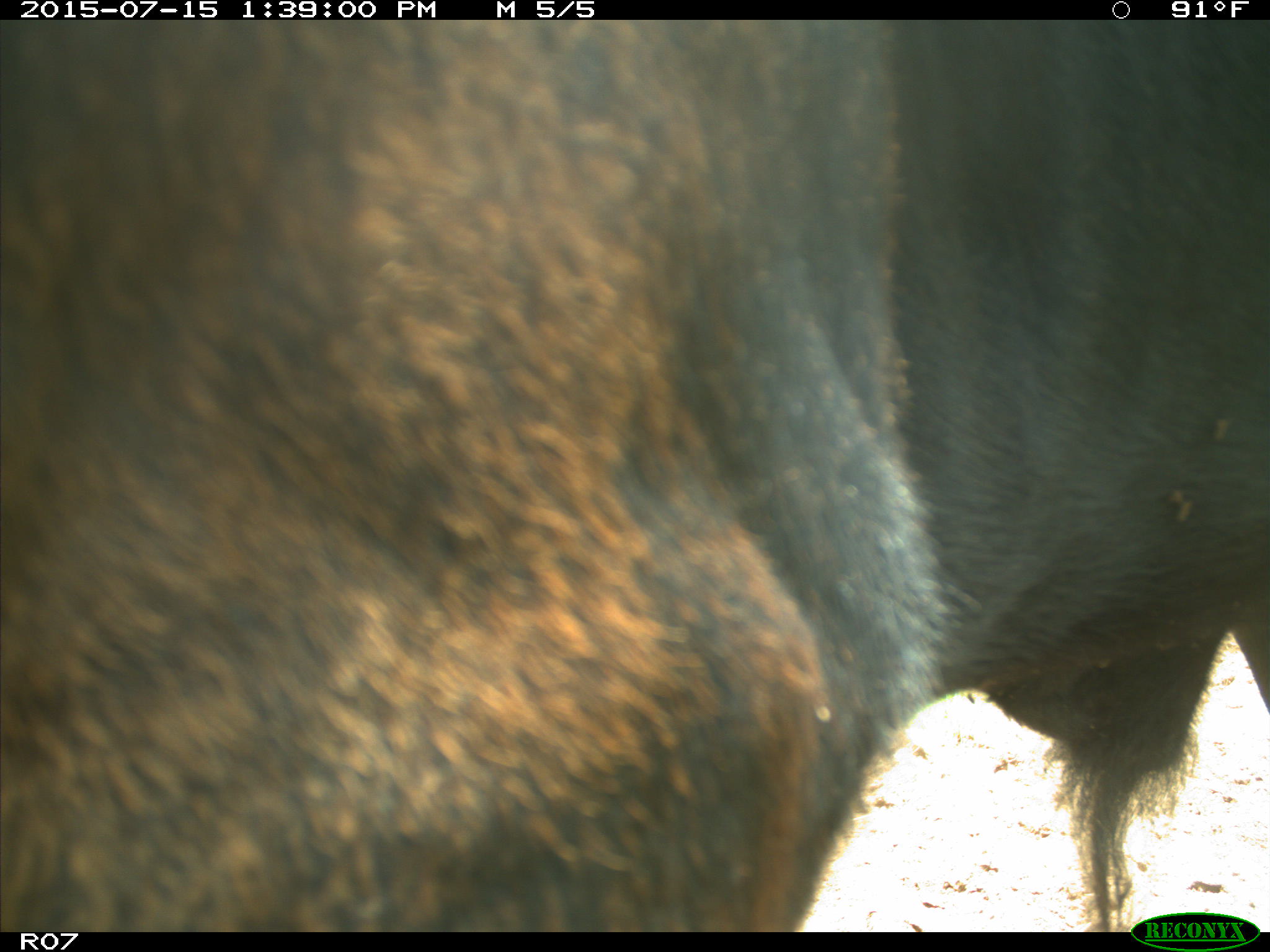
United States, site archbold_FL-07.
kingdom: Animalia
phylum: Chordata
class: Mammalia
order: Artiodactyla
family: Bovidae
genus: Bos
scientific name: Bos taurus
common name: domestic cow